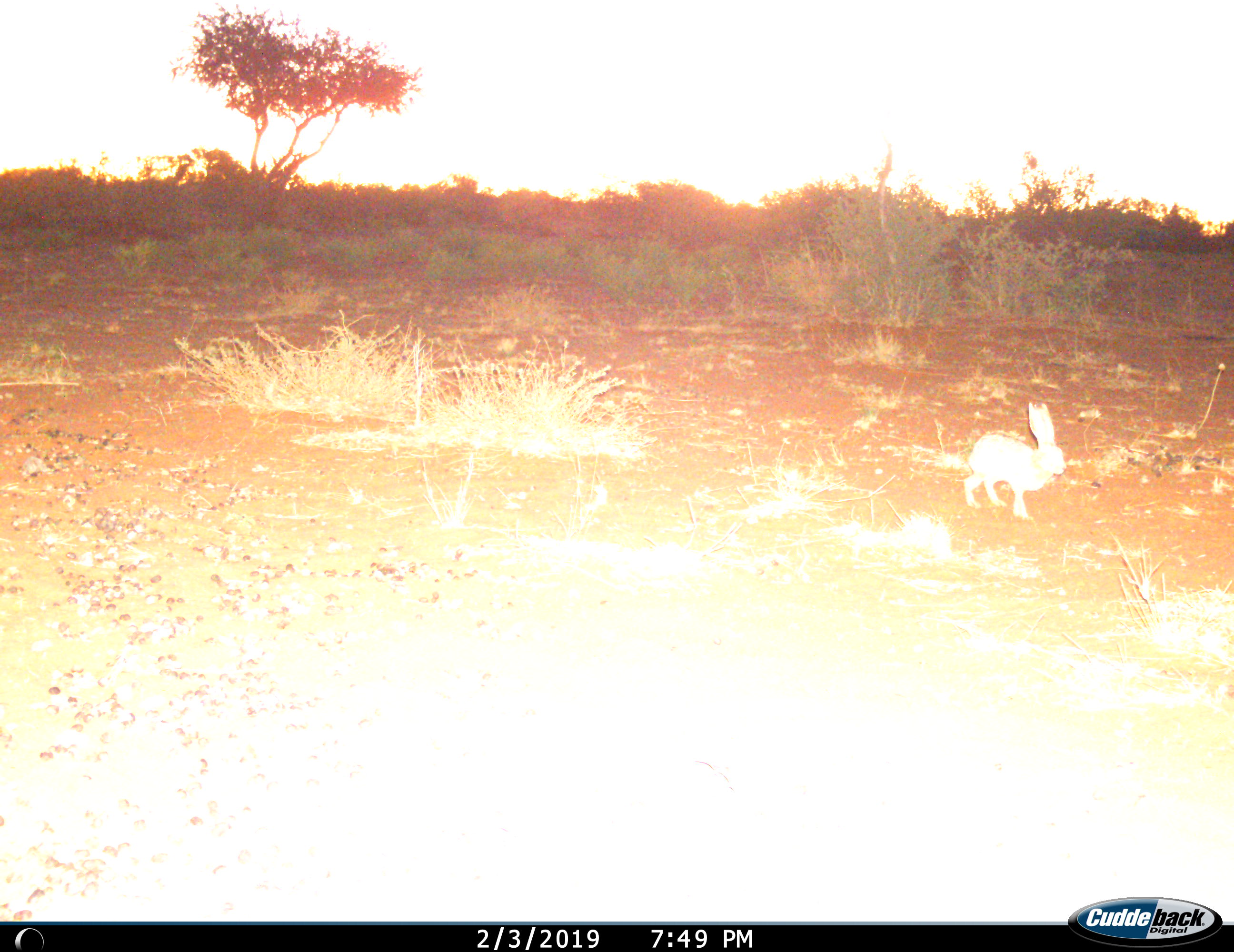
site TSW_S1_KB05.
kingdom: Animalia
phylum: Chordata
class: Mammalia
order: Lagomorpha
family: Leporidae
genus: Lepus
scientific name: Lepus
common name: hare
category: hareunknown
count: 1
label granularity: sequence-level